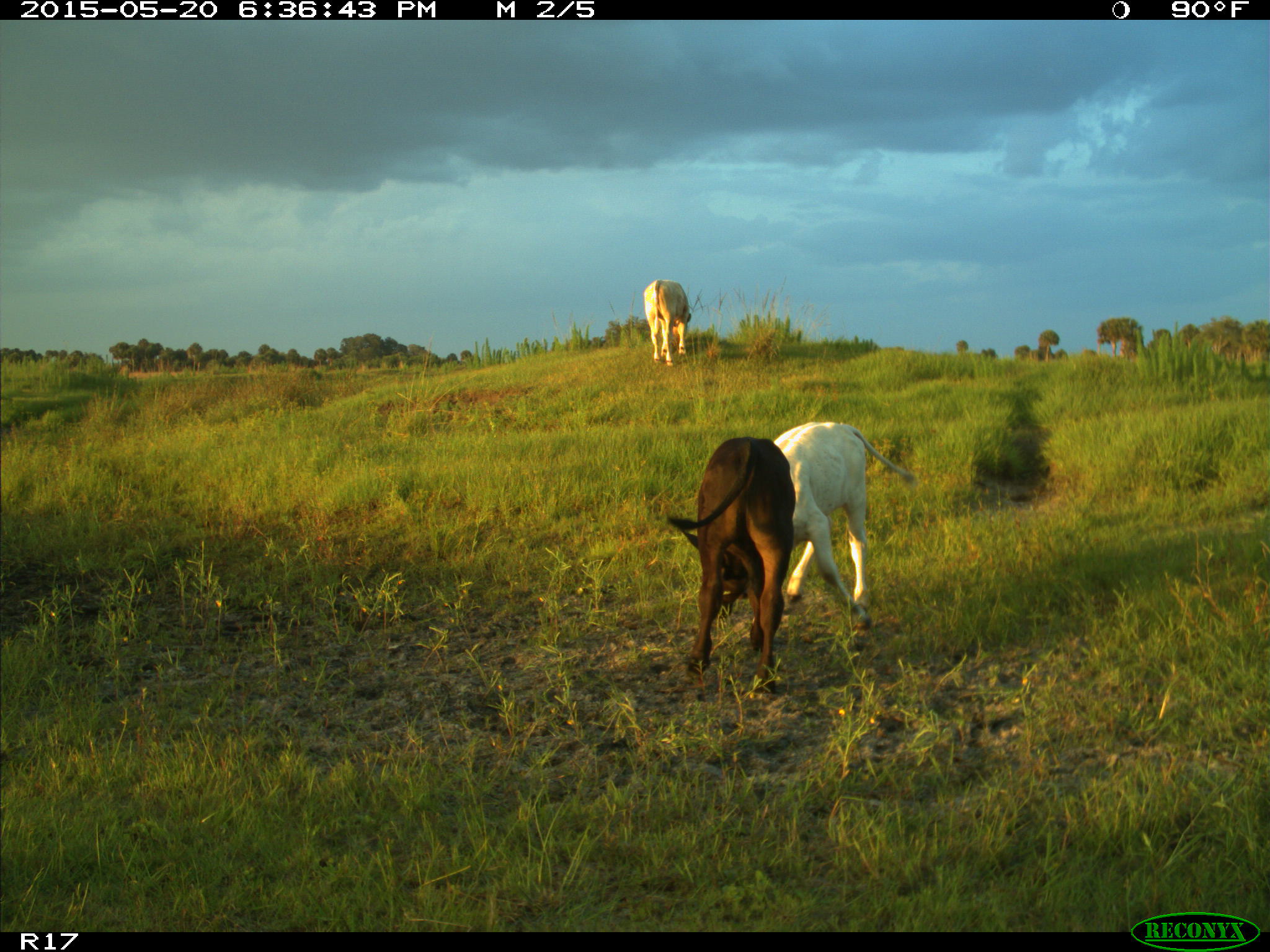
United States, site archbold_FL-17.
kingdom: Animalia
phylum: Chordata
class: Mammalia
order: Artiodactyla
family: Bovidae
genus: Bos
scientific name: Bos taurus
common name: domestic cow